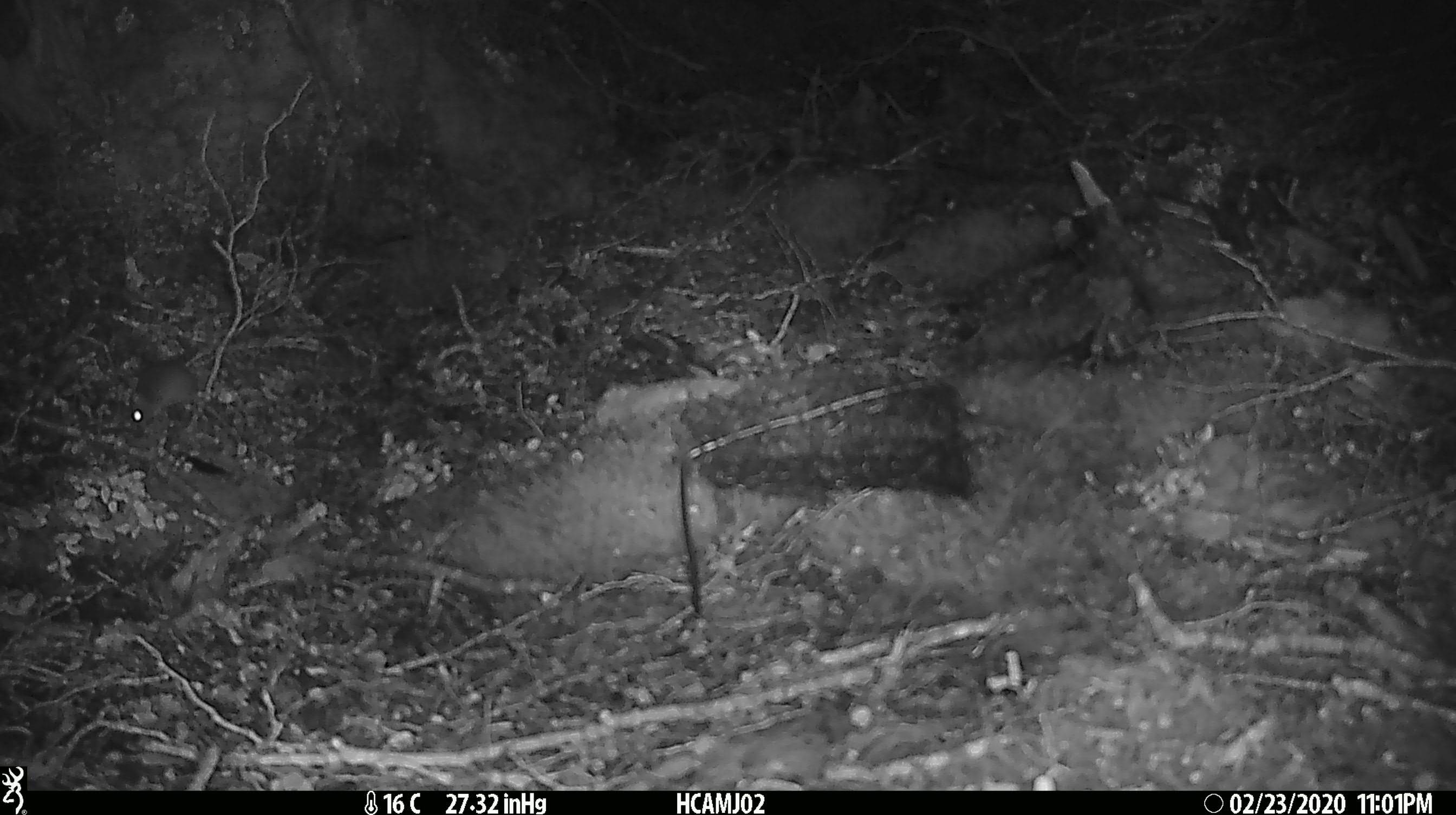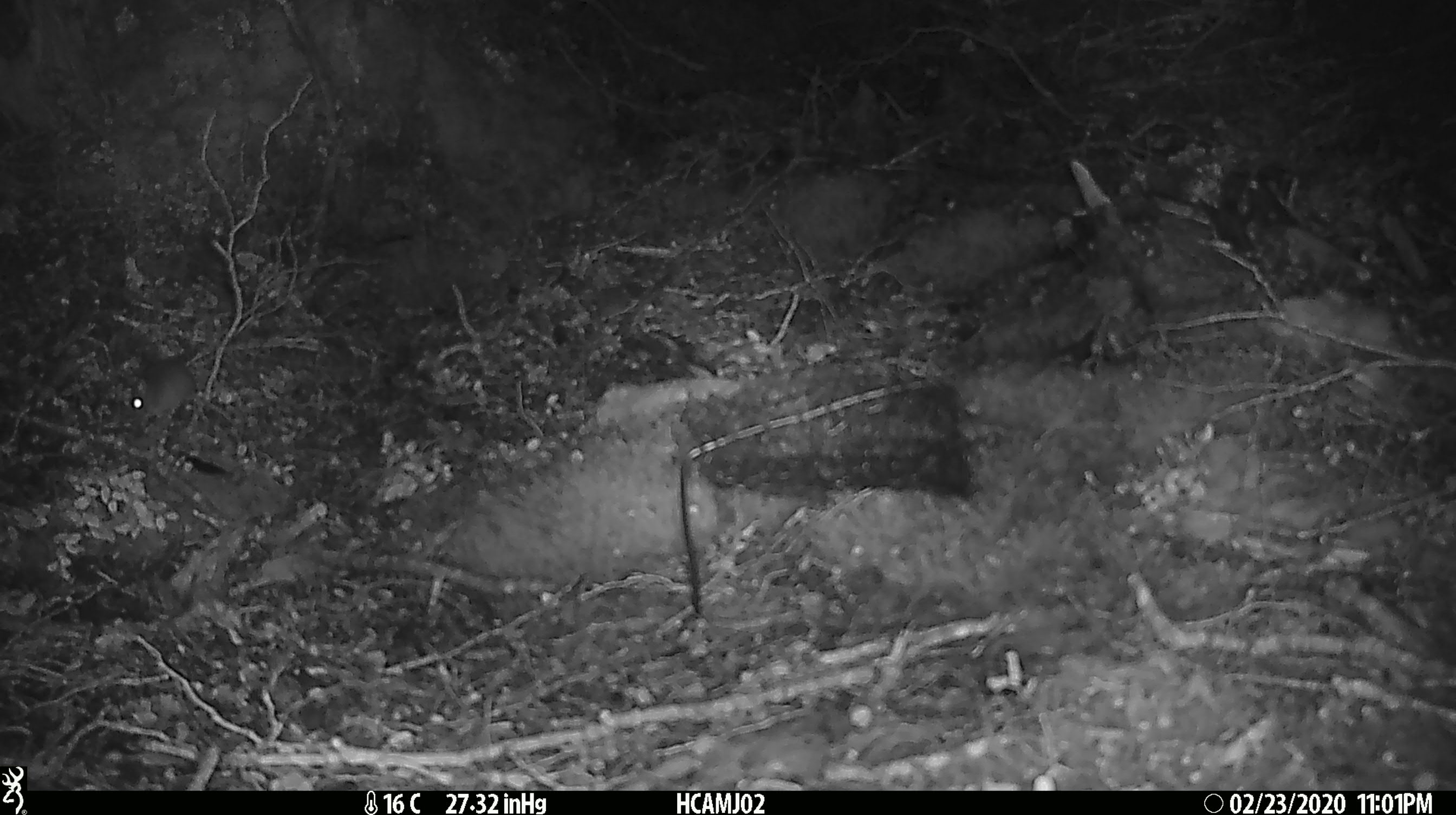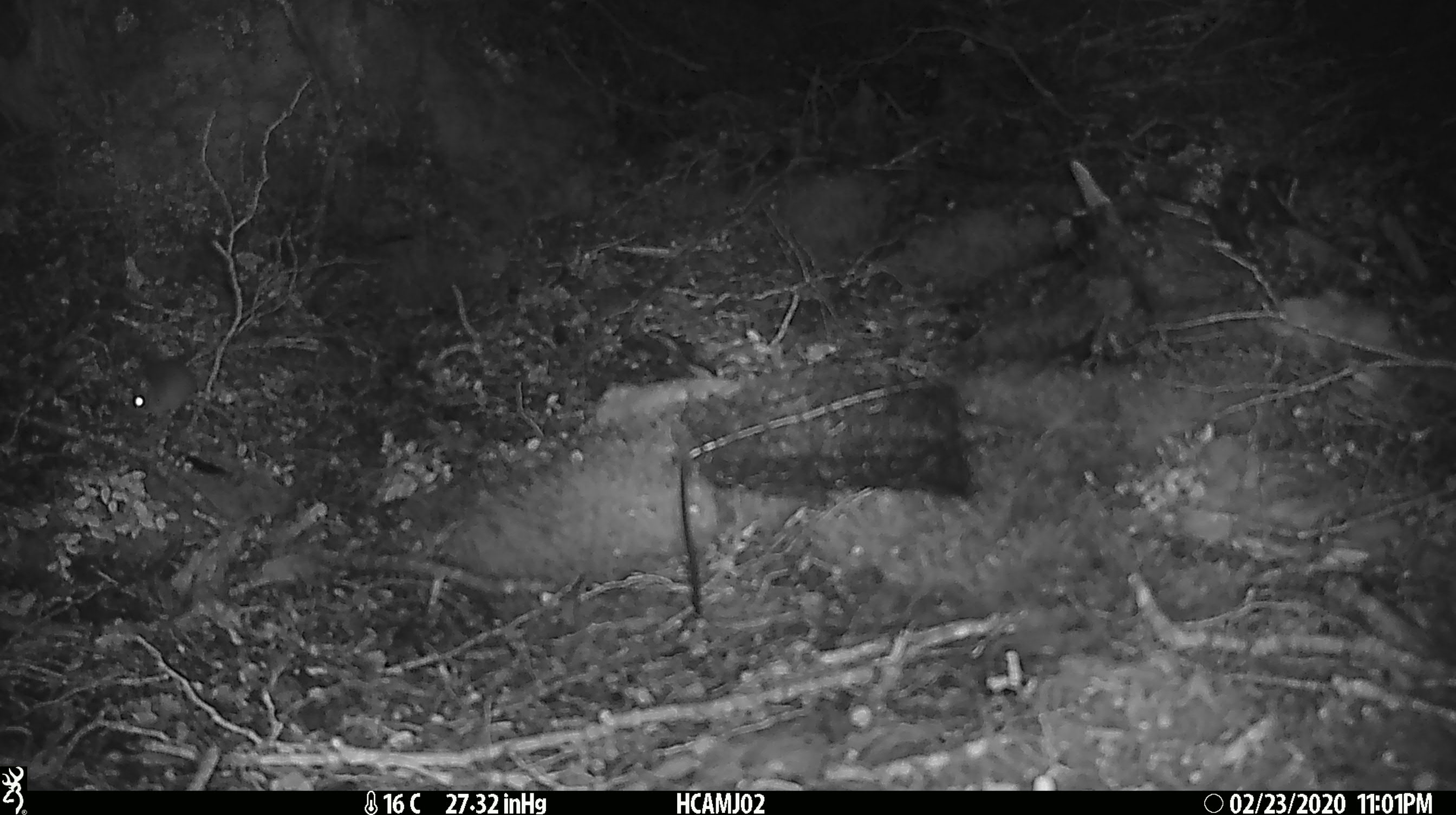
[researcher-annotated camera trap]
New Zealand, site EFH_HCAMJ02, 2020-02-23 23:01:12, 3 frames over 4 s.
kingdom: Animalia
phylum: Chordata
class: Mammalia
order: Rodentia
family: Muridae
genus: Mus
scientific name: Mus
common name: mouse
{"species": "mouse (Mus)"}